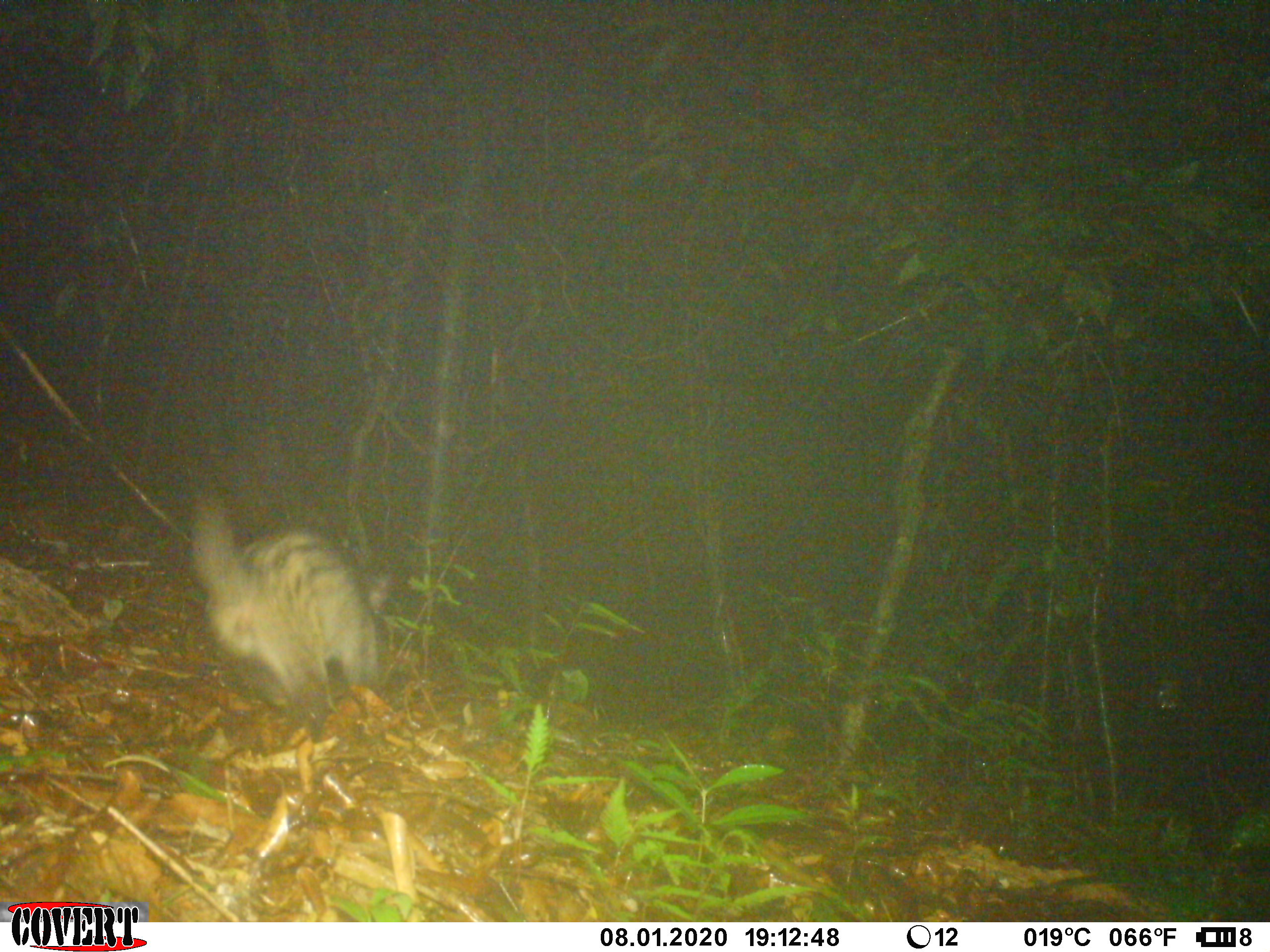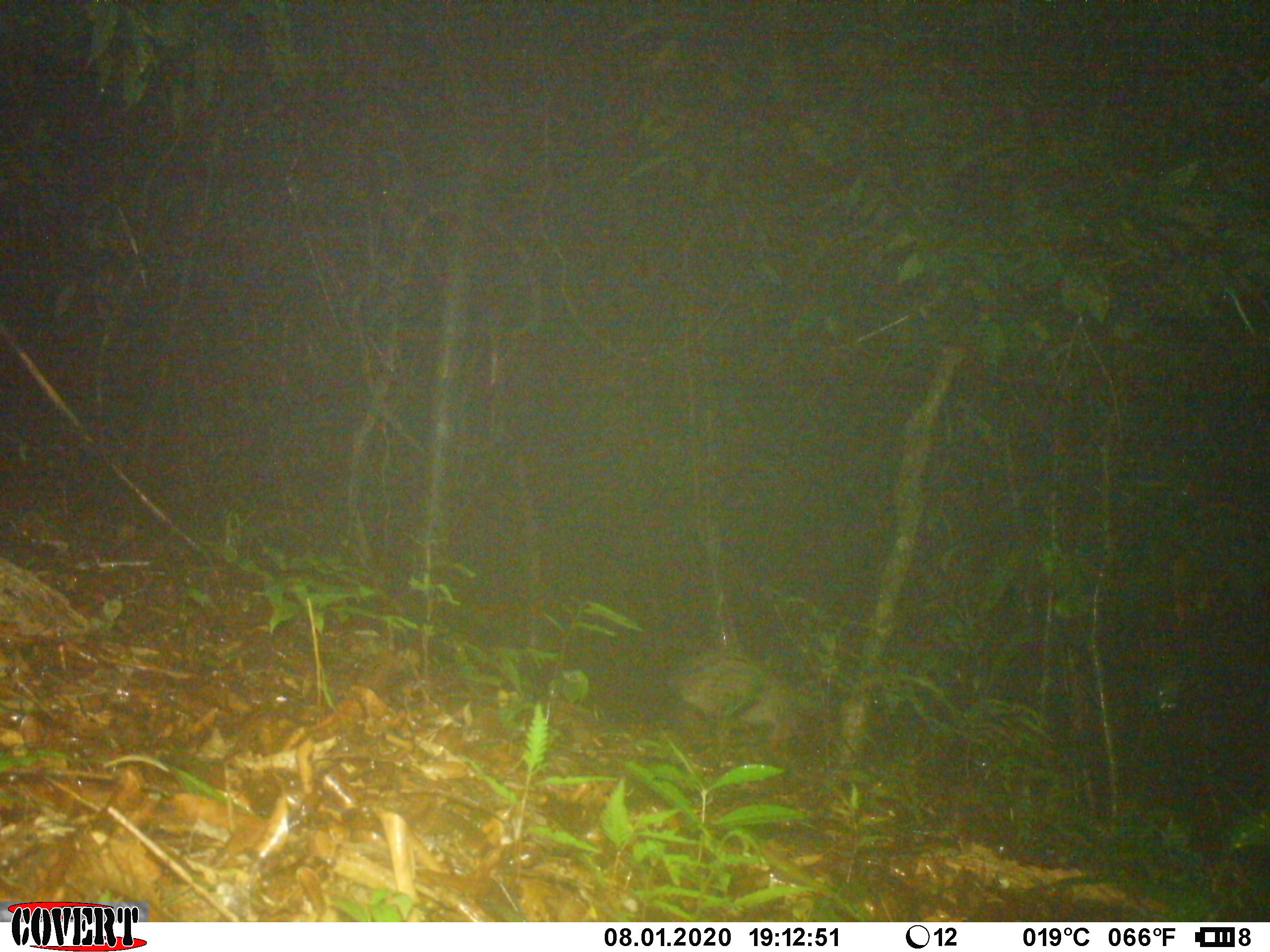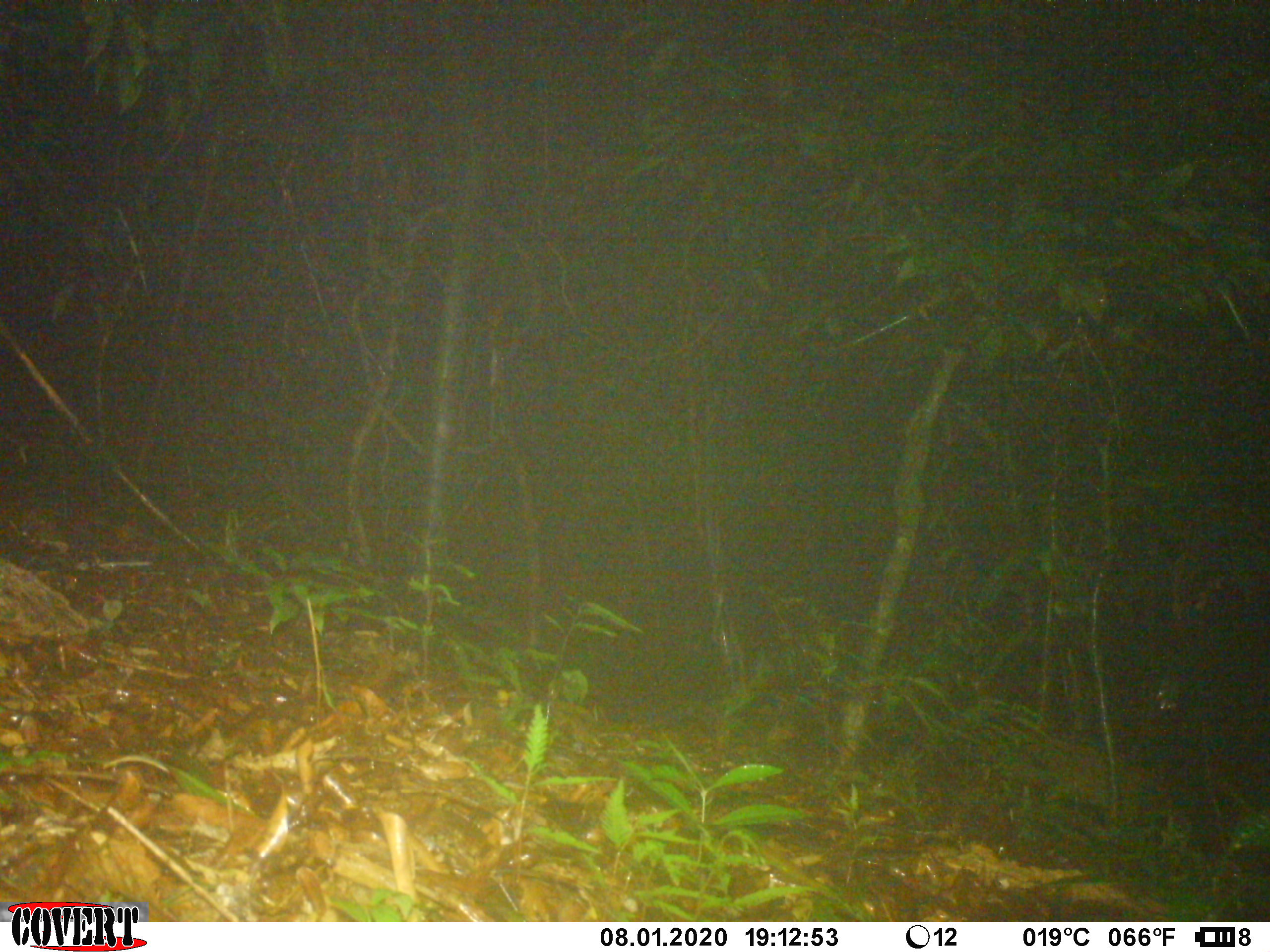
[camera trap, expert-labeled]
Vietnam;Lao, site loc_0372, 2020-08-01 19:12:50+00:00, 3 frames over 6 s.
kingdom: Animalia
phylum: Chordata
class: Mammalia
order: Carnivora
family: Viverridae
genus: Paradoxurus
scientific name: Paradoxurus hermaphroditus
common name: common palm civet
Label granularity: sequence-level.